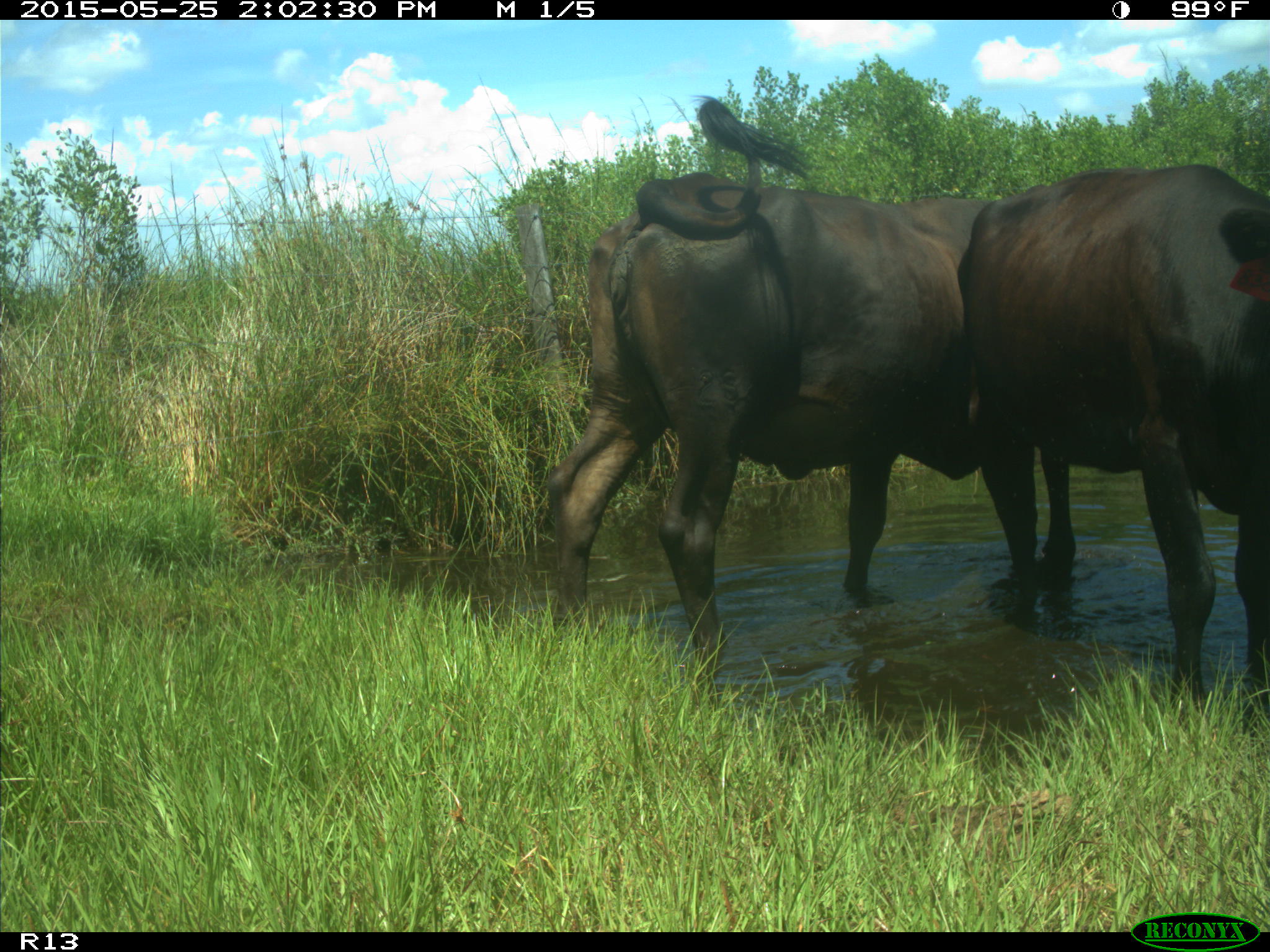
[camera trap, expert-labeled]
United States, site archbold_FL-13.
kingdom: Animalia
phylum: Chordata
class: Mammalia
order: Artiodactyla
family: Bovidae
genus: Bos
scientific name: Bos taurus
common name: domestic cow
Bos taurus (domestic cow).